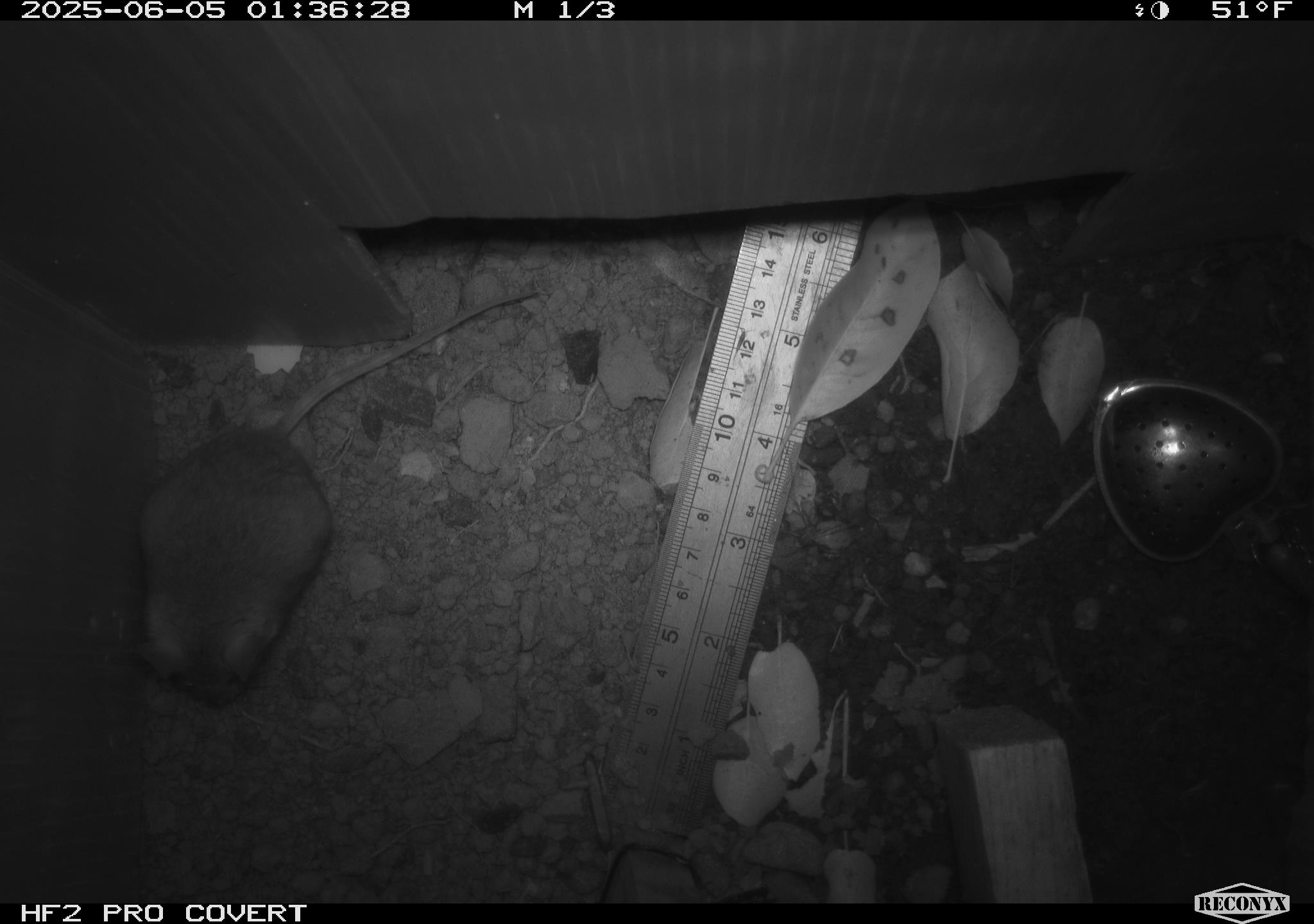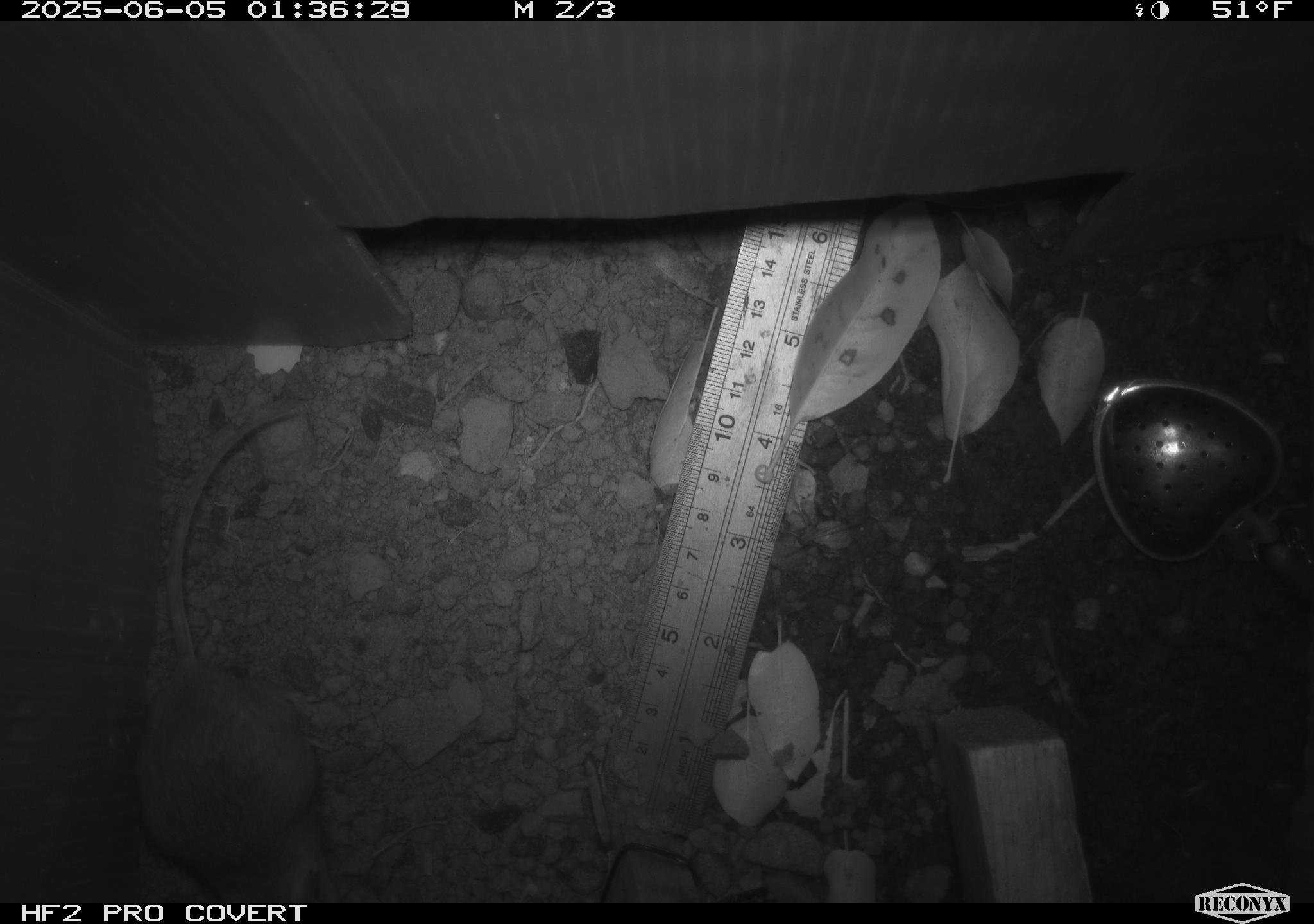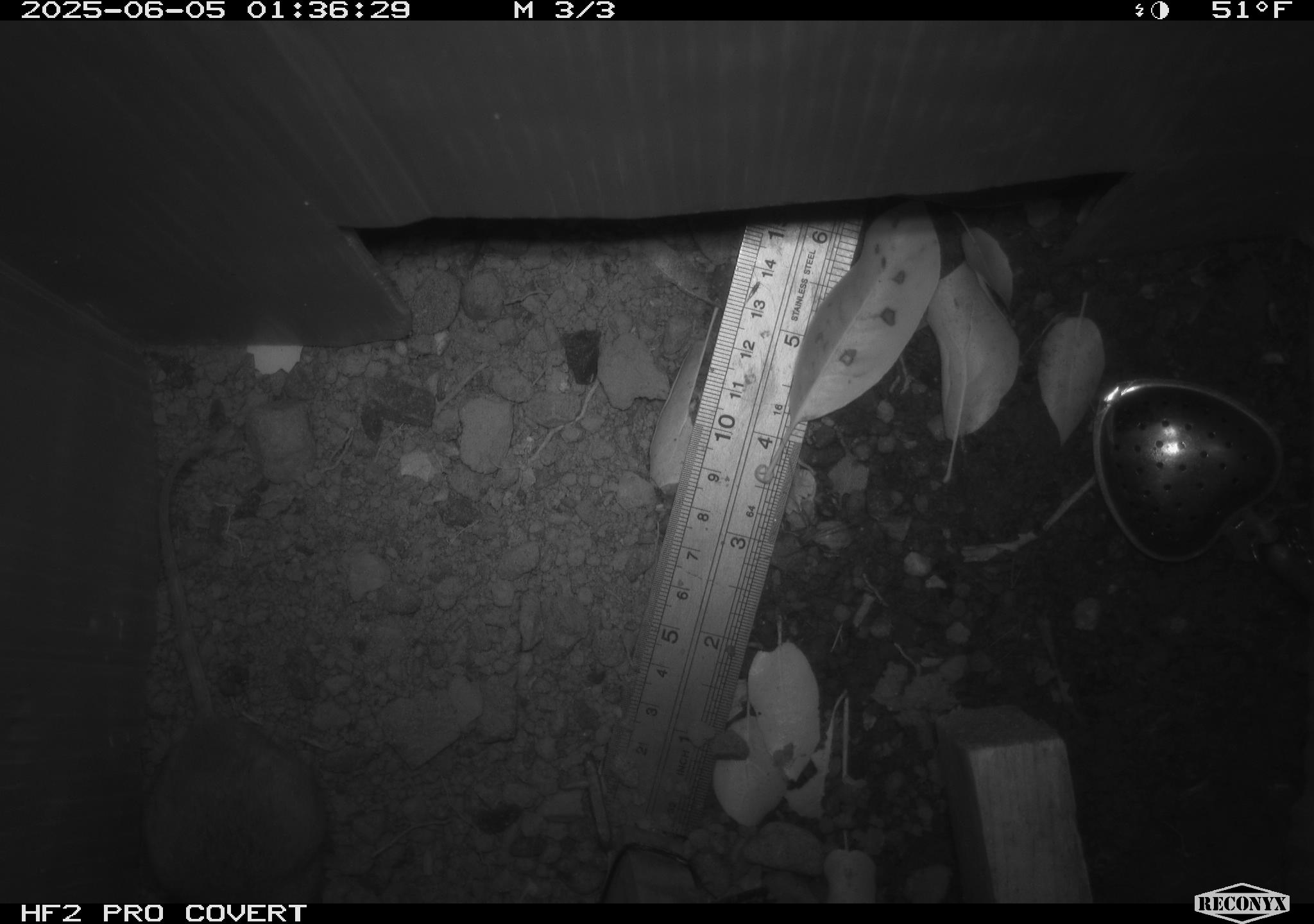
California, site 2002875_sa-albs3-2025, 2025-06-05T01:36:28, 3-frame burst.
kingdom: Animalia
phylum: Chordata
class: Mammalia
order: Rodentia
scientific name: Rodentia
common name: mouse species